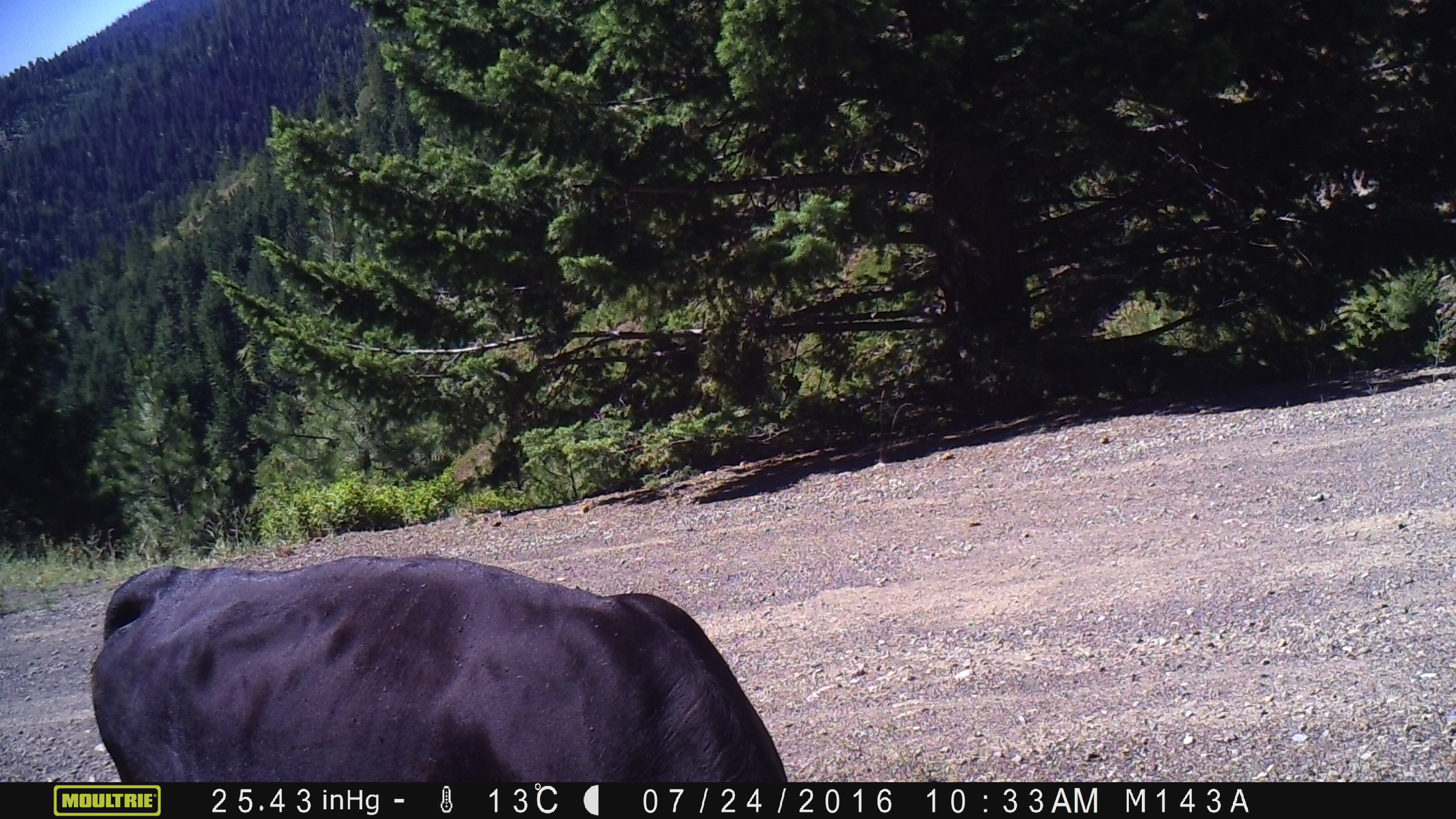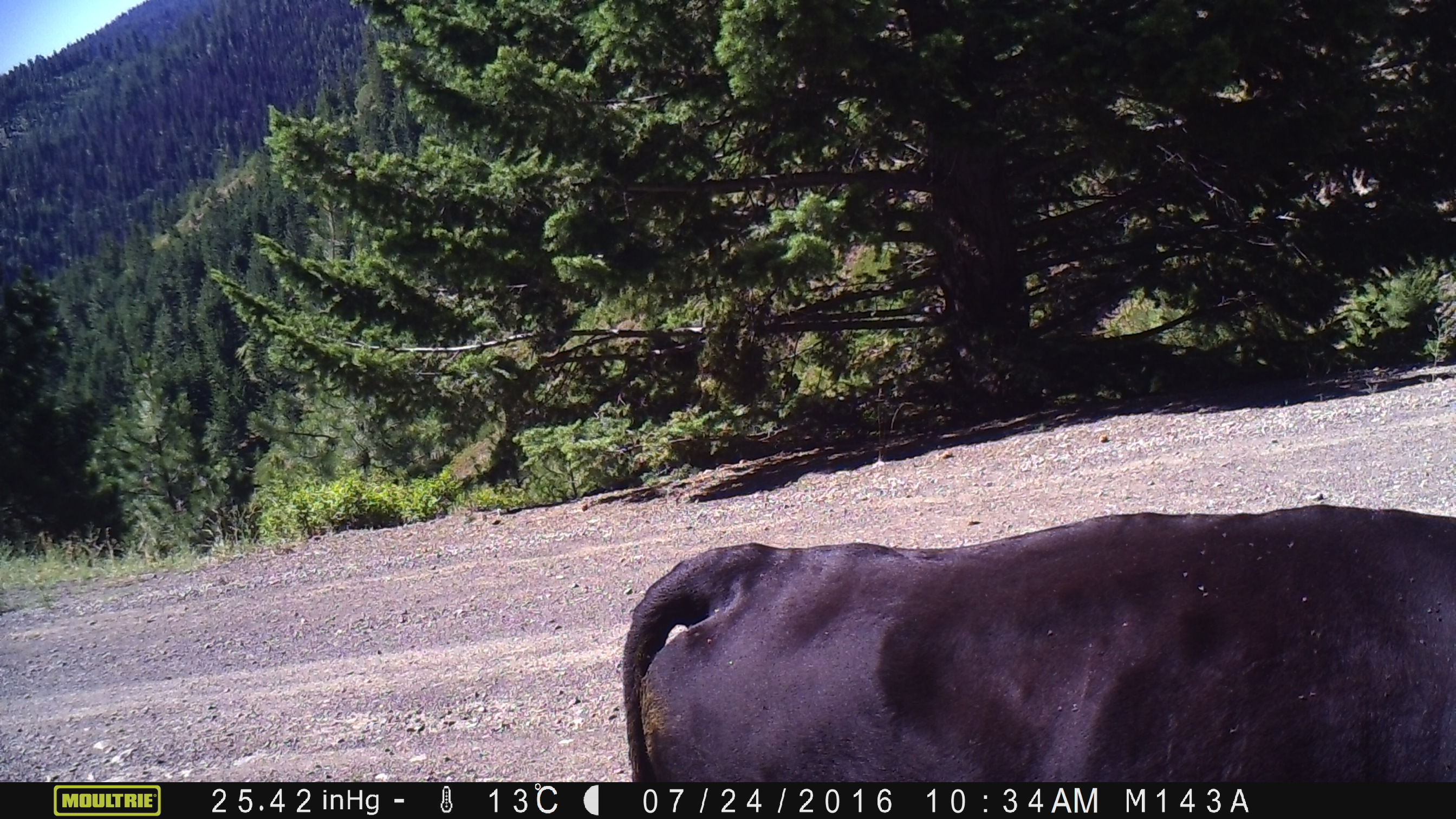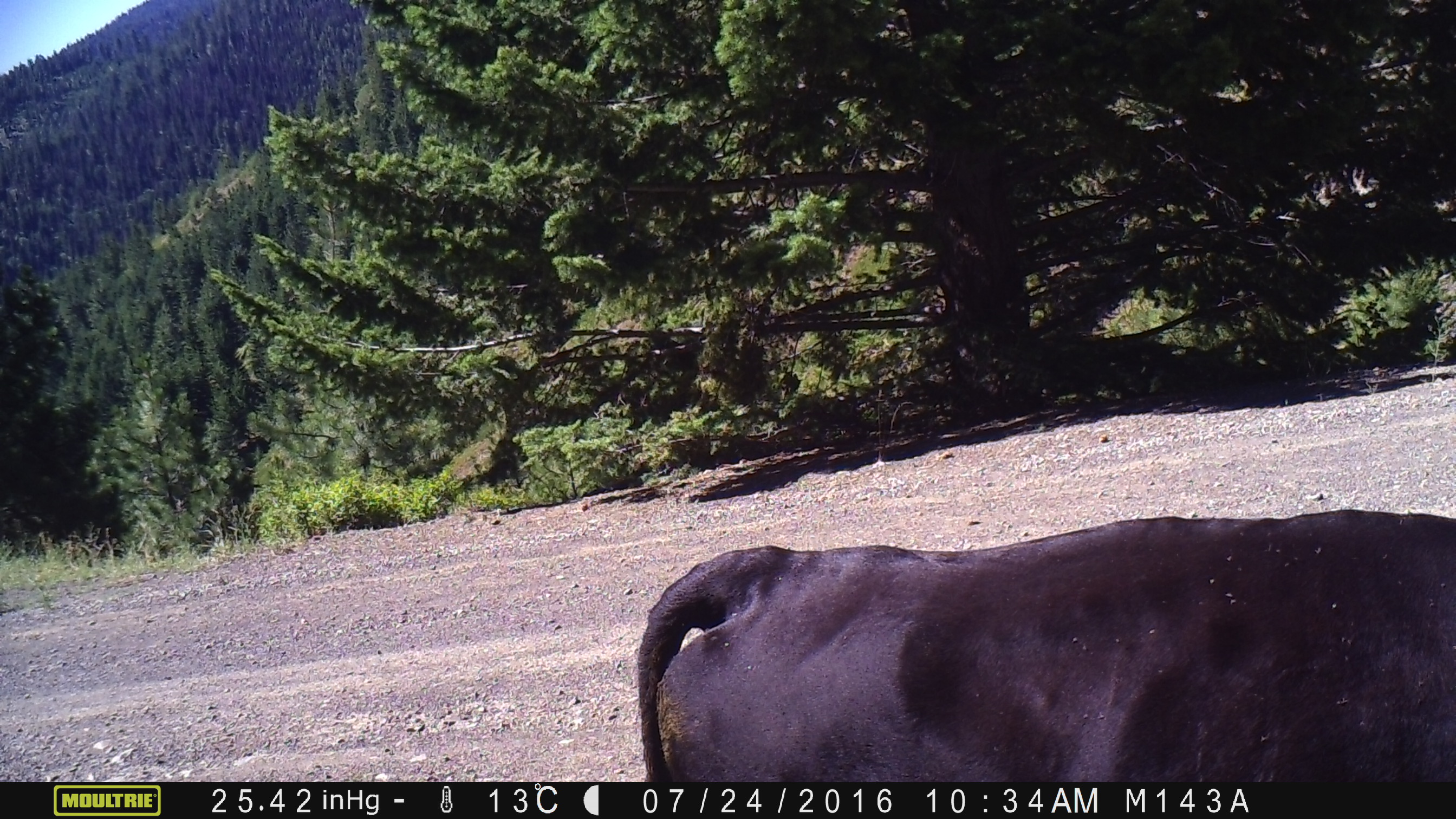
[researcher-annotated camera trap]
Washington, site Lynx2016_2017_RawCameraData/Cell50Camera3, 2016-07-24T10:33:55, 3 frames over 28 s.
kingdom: Animalia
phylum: Chordata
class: Mammalia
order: Artiodactyla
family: Bovidae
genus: Bos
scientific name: Bos taurus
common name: domestic cattle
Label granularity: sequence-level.